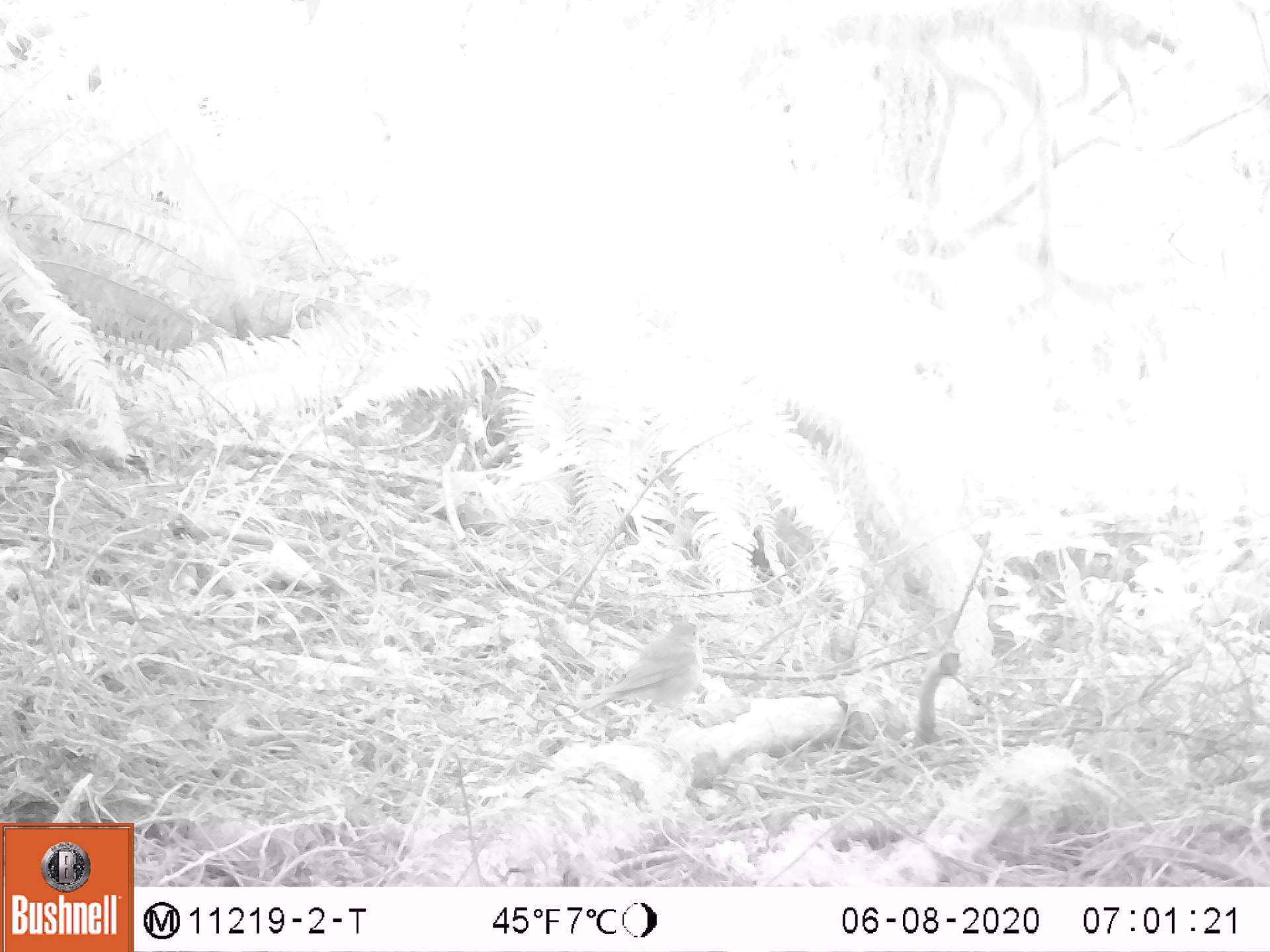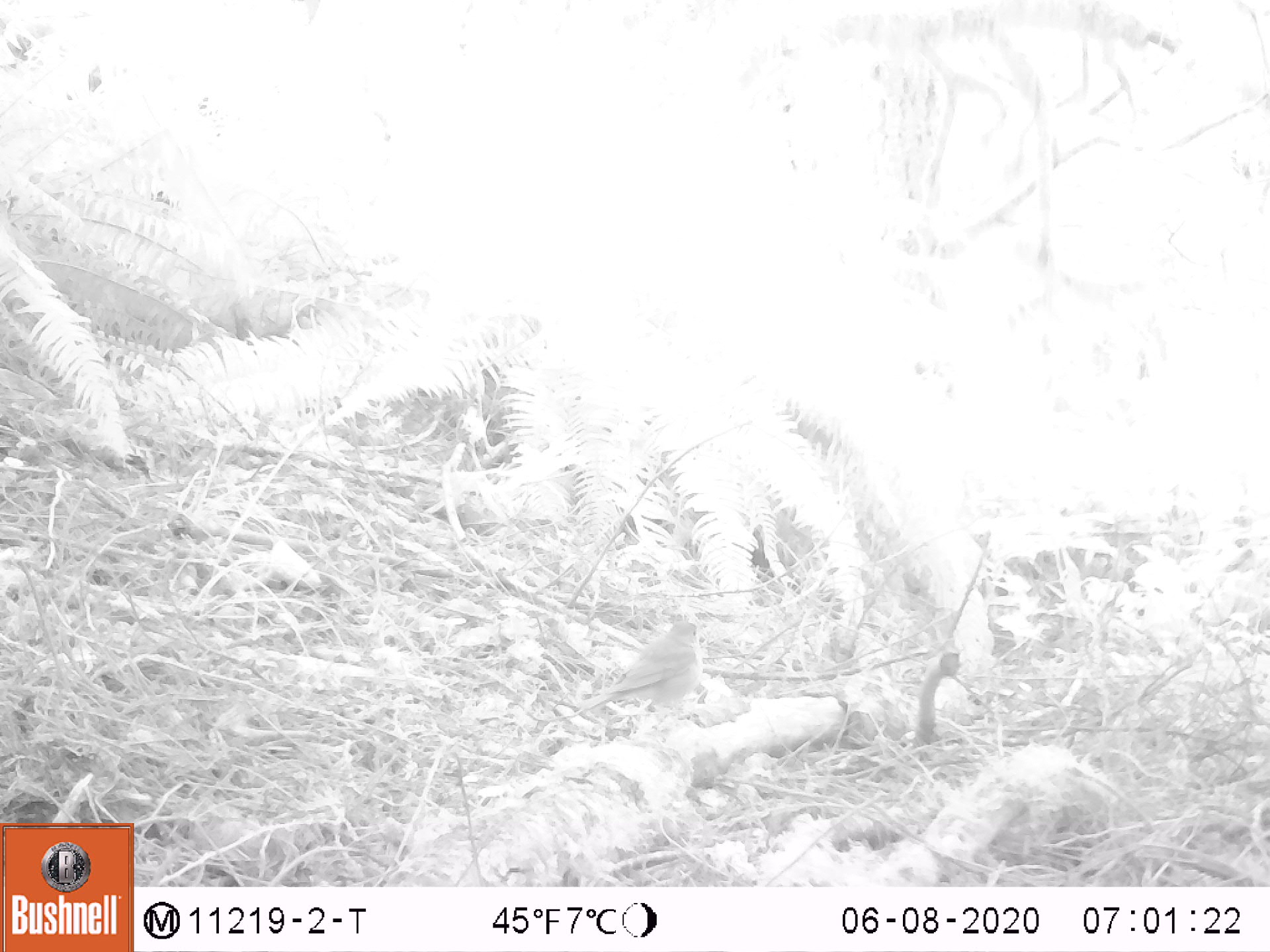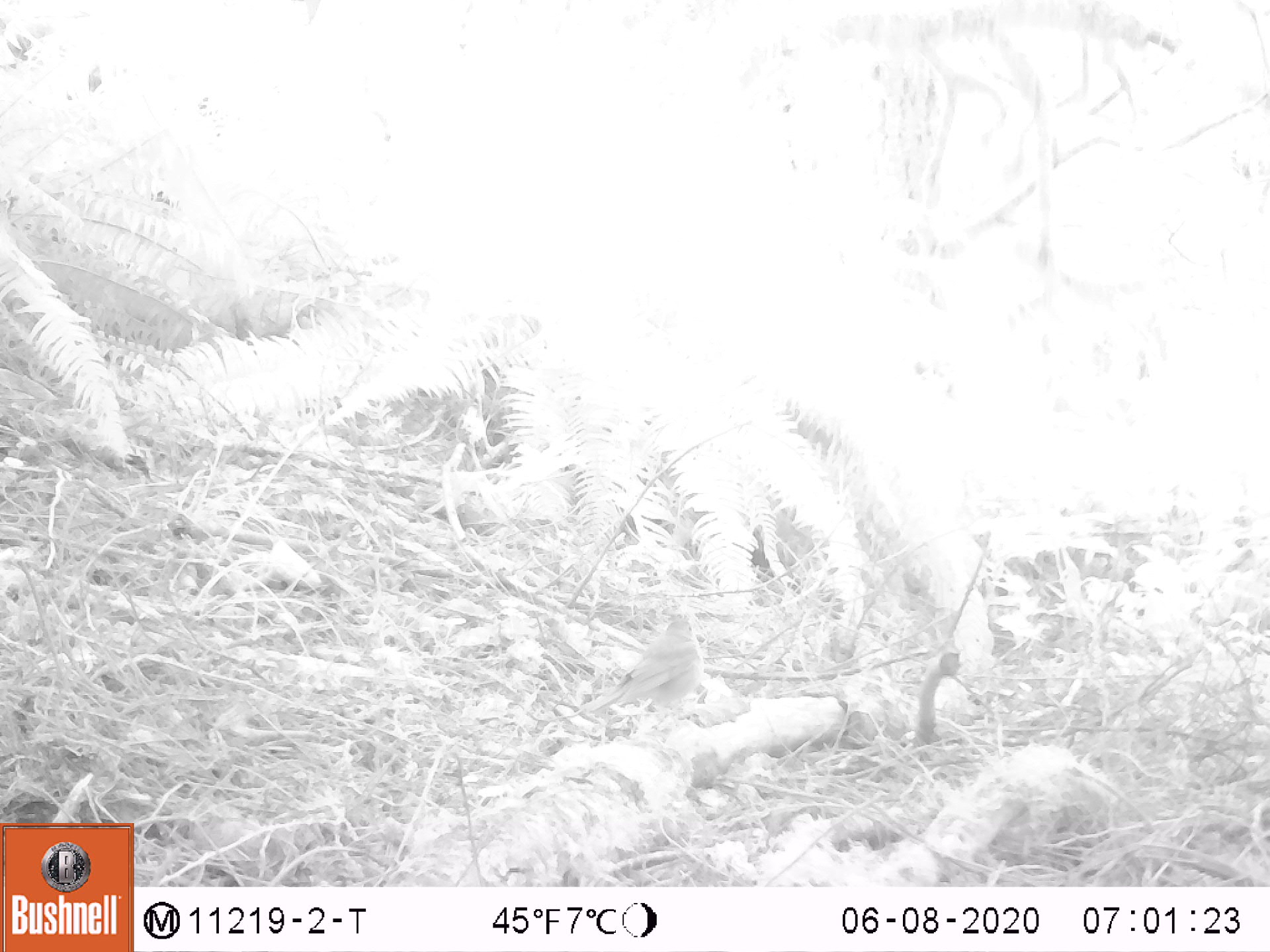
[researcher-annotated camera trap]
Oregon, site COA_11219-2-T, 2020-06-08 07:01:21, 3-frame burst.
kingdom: Animalia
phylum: Chordata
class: Aves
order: Passeriformes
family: Turdidae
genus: Catharus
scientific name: Catharus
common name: brown thrushes and nightingale-thrushes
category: catharus species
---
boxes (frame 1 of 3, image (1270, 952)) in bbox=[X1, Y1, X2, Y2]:
catharus species: bbox=[551, 612, 719, 735]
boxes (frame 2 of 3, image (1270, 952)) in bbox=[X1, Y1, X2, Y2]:
catharus species: bbox=[556, 610, 720, 742]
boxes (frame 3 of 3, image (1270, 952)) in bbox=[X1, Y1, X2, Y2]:
catharus species: bbox=[550, 608, 716, 749]